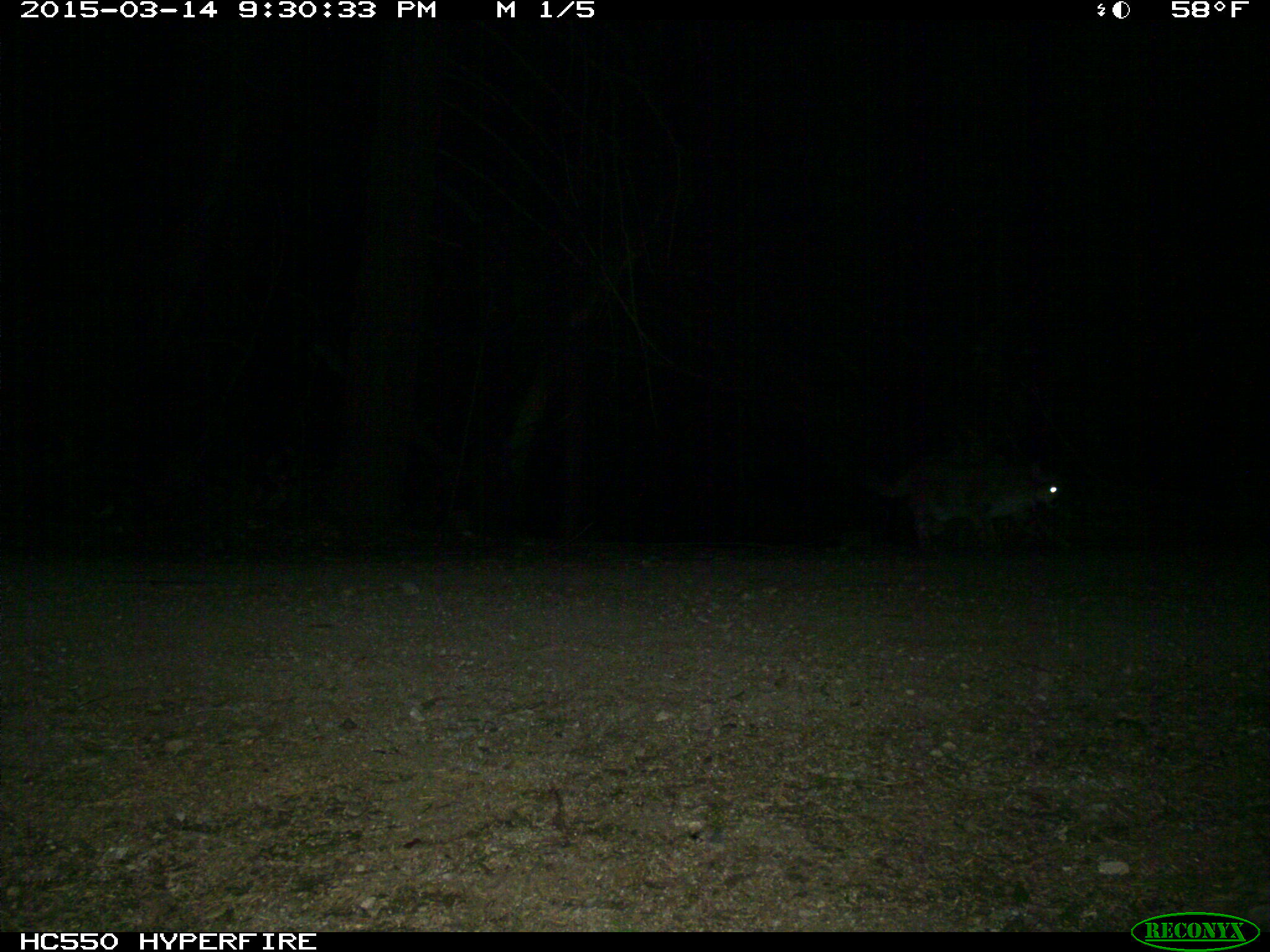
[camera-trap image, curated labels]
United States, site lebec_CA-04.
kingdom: Animalia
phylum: Chordata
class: Mammalia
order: Carnivora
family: Felidae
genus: Puma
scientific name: Puma concolor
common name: mountain lion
Puma concolor (mountain lion).